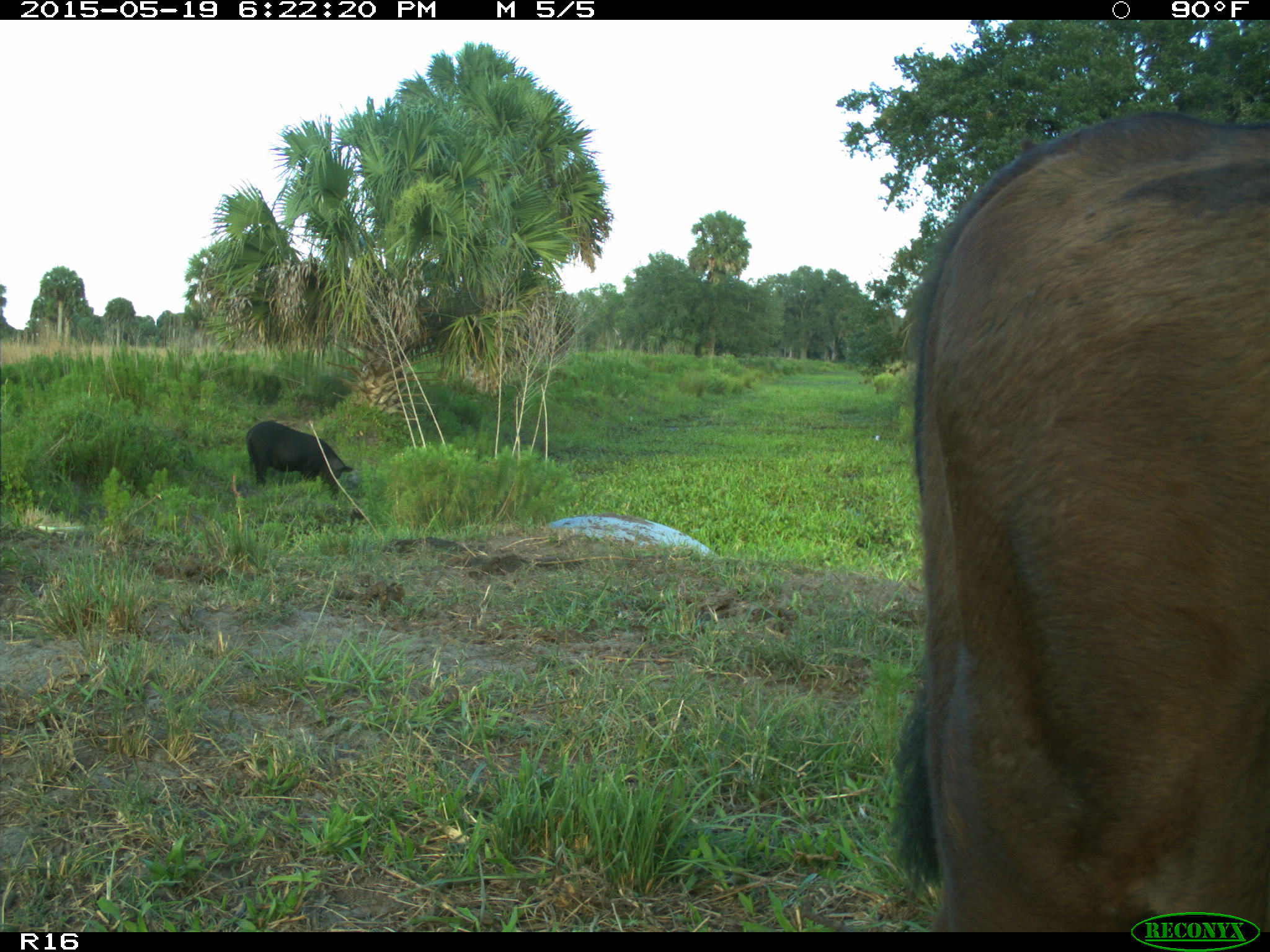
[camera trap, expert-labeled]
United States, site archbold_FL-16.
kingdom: Animalia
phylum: Chordata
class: Mammalia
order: Artiodactyla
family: Suidae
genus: Sus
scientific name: Sus scrofa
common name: wild boar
Sus scrofa (wild boar).